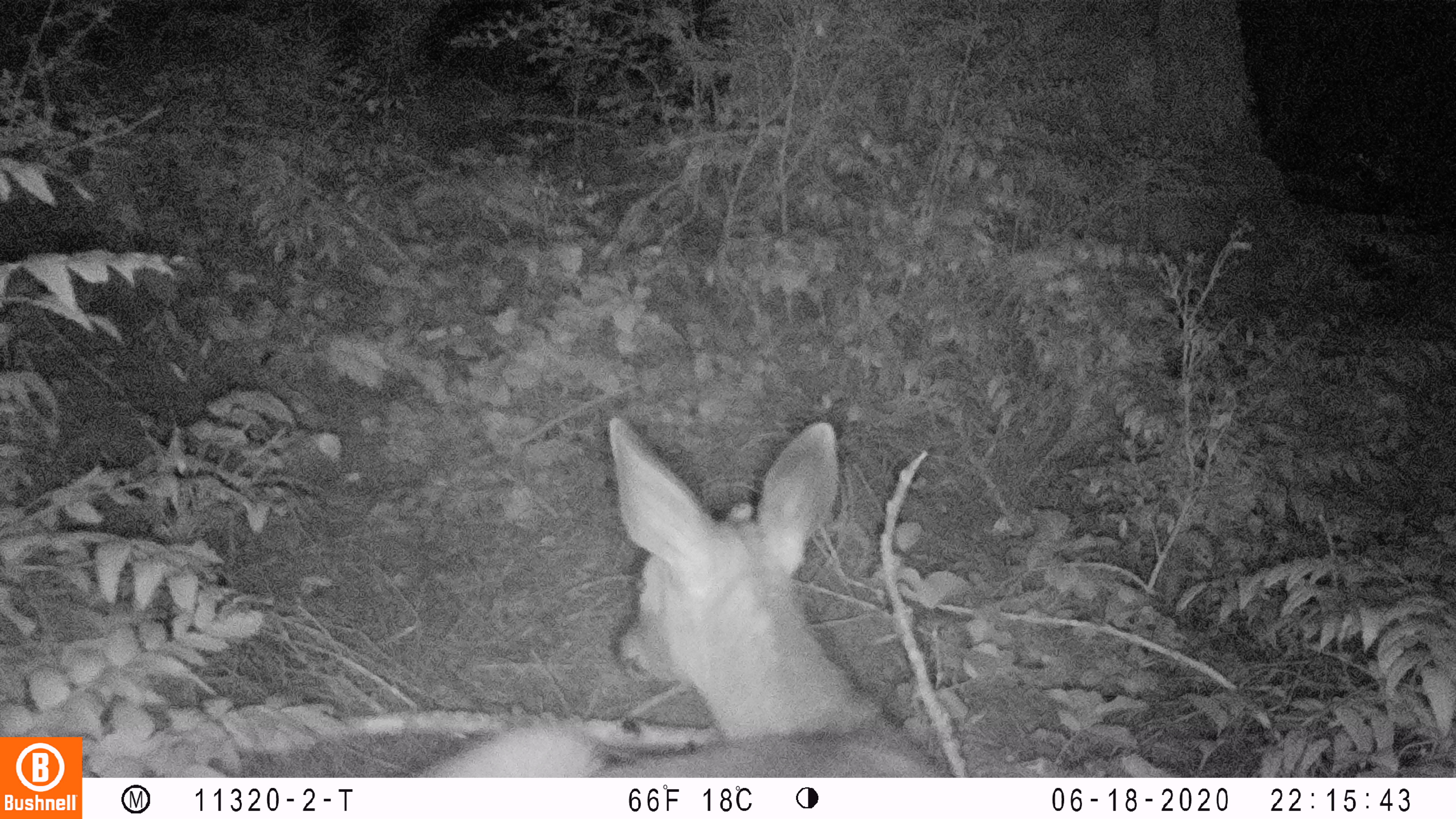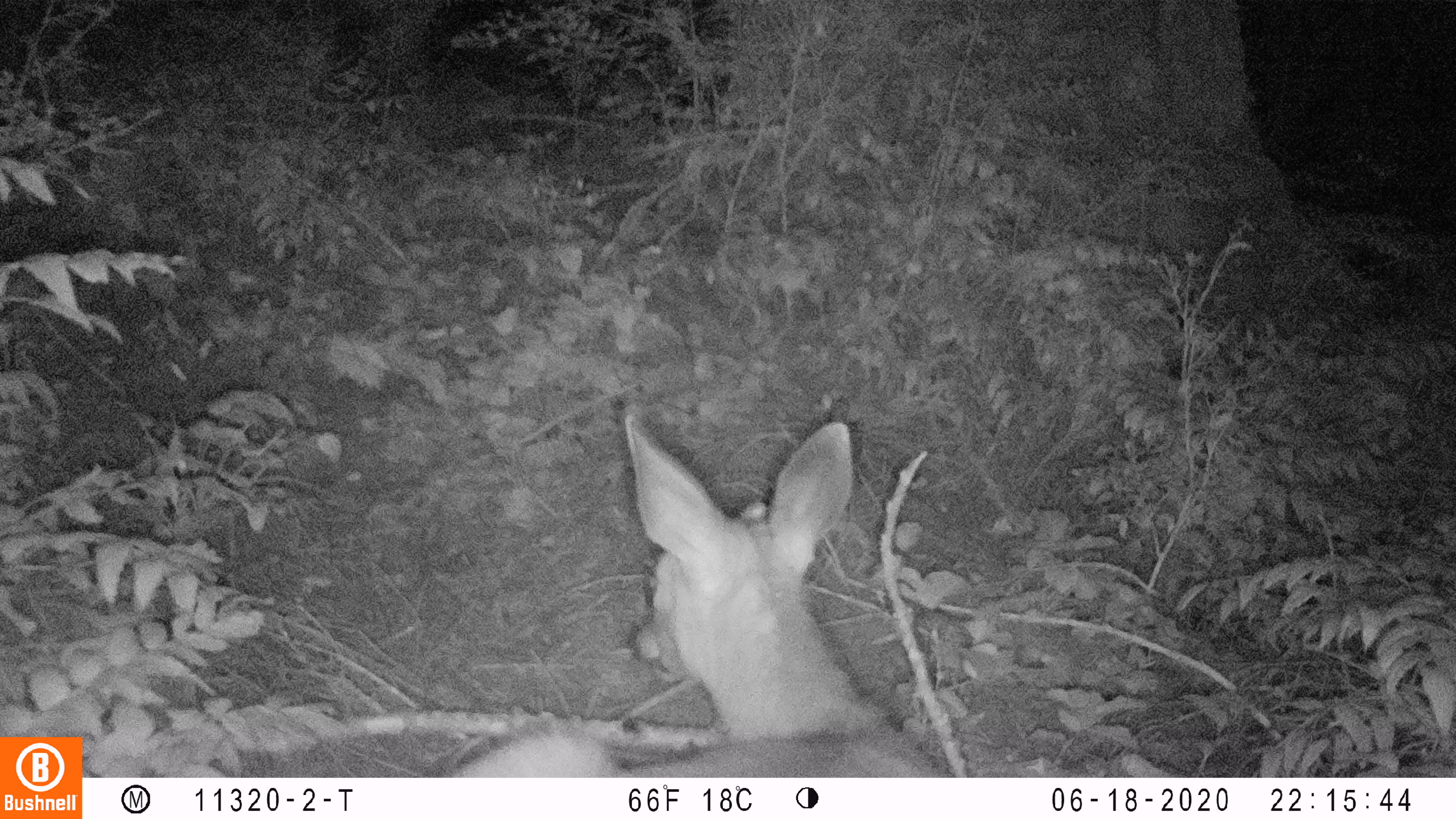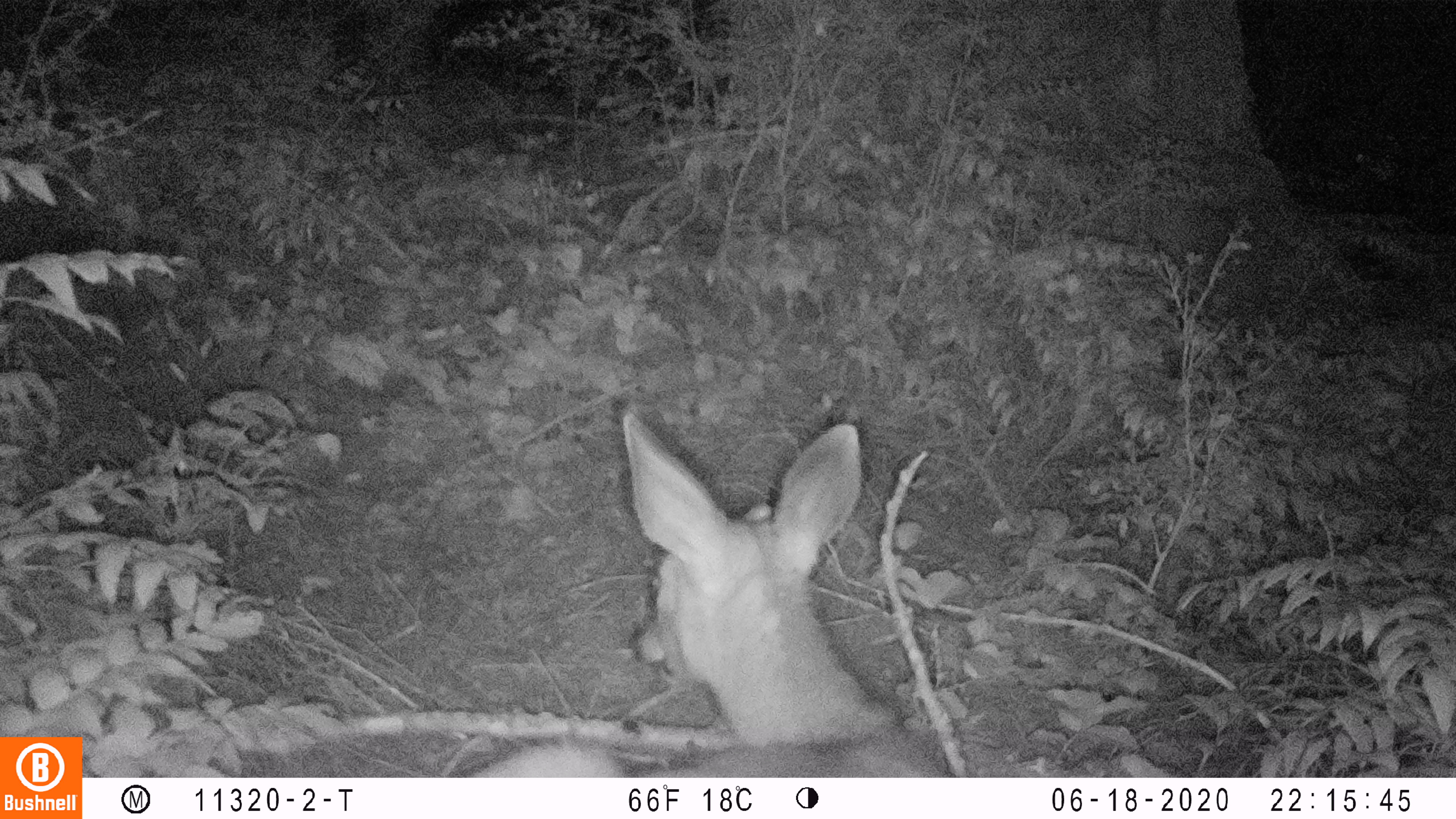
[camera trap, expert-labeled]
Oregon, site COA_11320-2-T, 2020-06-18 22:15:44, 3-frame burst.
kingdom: Animalia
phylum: Chordata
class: Mammalia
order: Artiodactyla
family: Cervidae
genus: Odocoileus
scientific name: Odocoileus hemionus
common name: black-tailed deer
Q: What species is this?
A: Black-tailed deer (Odocoileus hemionus).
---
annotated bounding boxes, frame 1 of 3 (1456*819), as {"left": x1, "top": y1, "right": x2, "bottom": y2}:
black-tailed deer: {"left": 416, "top": 408, "right": 948, "bottom": 774}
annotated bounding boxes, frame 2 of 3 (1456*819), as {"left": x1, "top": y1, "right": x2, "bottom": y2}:
black-tailed deer: {"left": 459, "top": 395, "right": 946, "bottom": 768}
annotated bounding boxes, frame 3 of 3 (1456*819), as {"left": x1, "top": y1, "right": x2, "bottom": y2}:
black-tailed deer: {"left": 465, "top": 399, "right": 948, "bottom": 774}